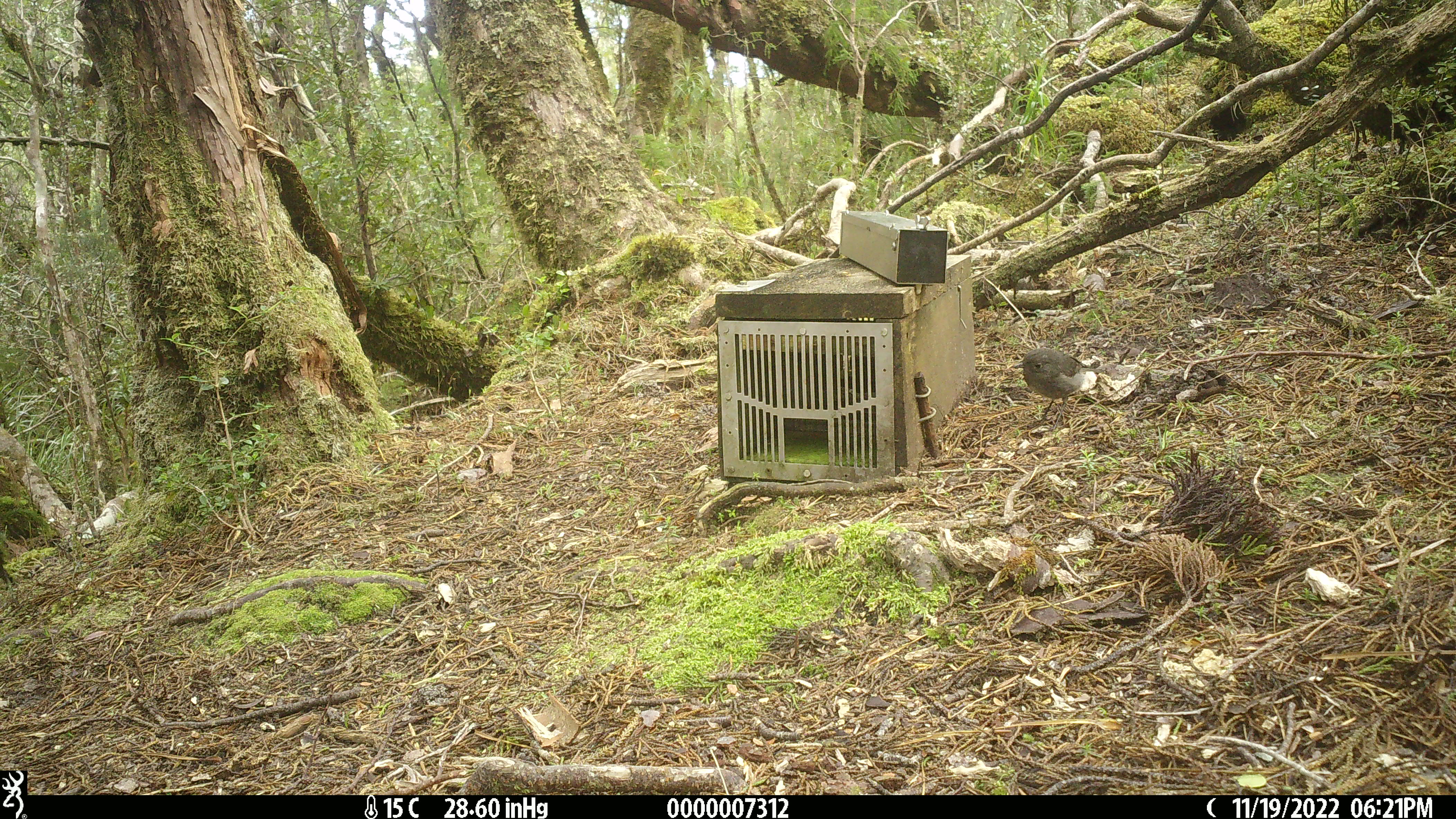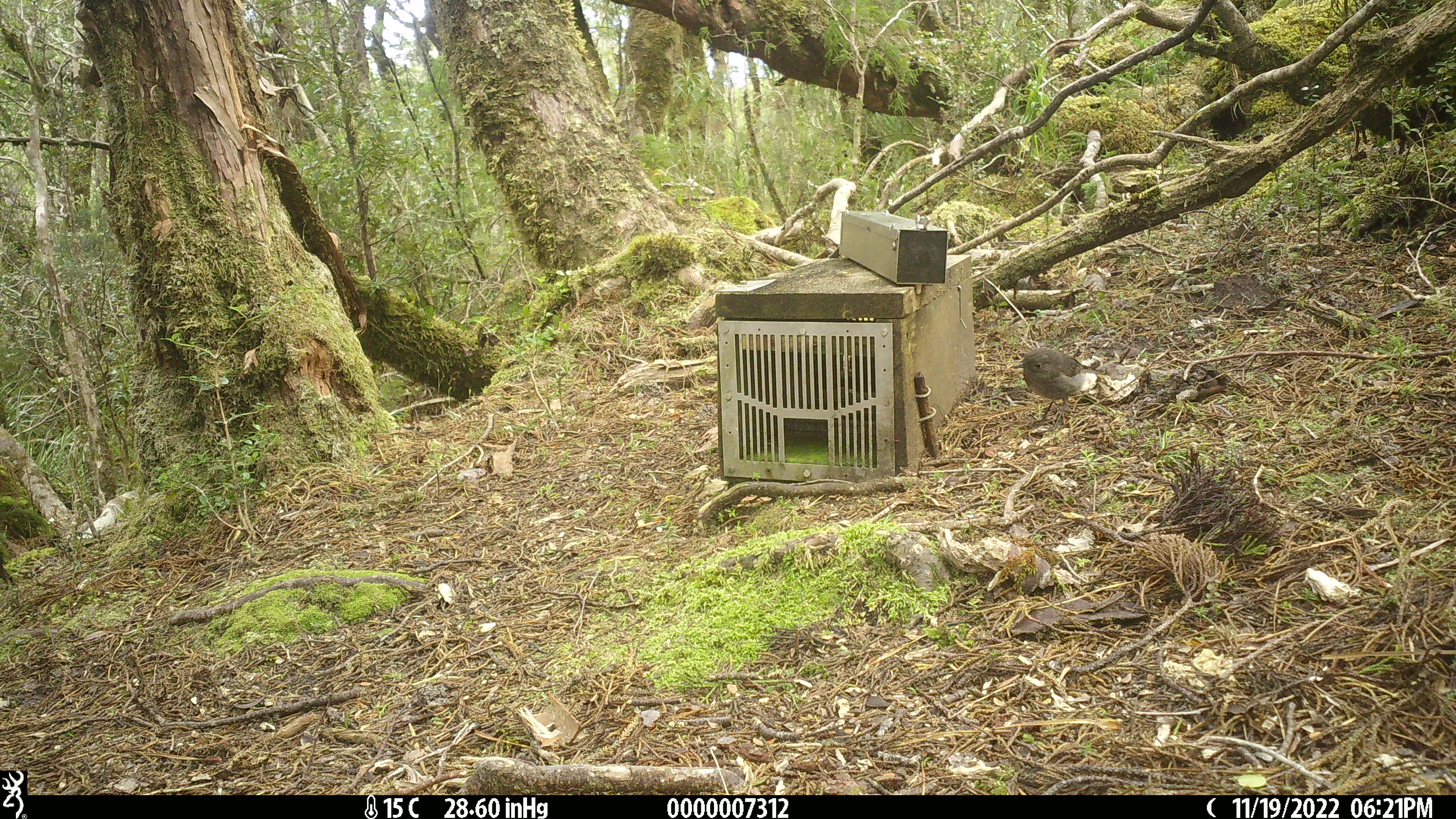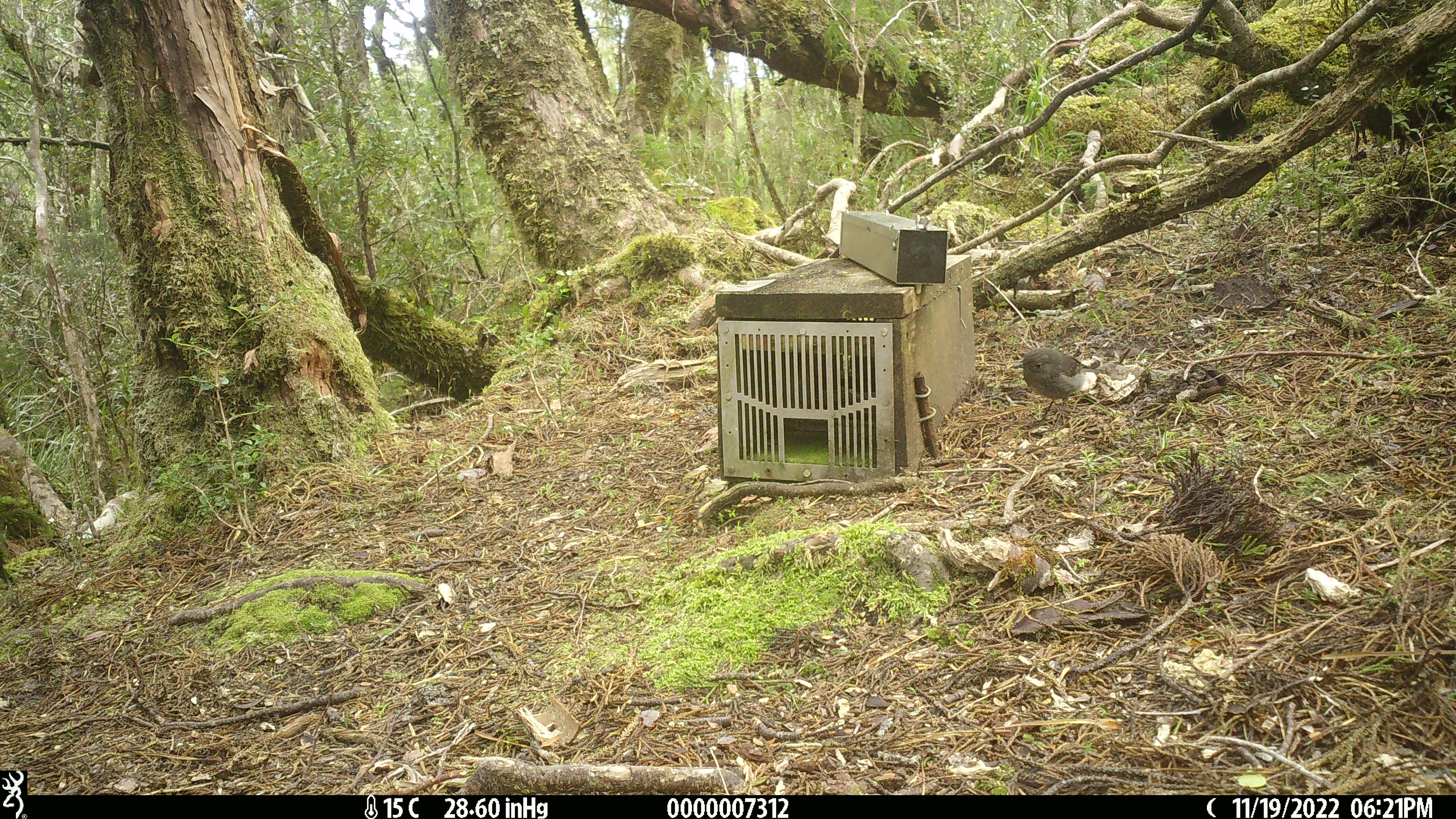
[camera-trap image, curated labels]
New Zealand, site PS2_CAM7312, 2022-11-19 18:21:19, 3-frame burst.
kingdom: Animalia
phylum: Chordata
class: Aves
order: Passeriformes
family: Petroicidae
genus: Petroica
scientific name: Petroica australis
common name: new zealand robin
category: robin